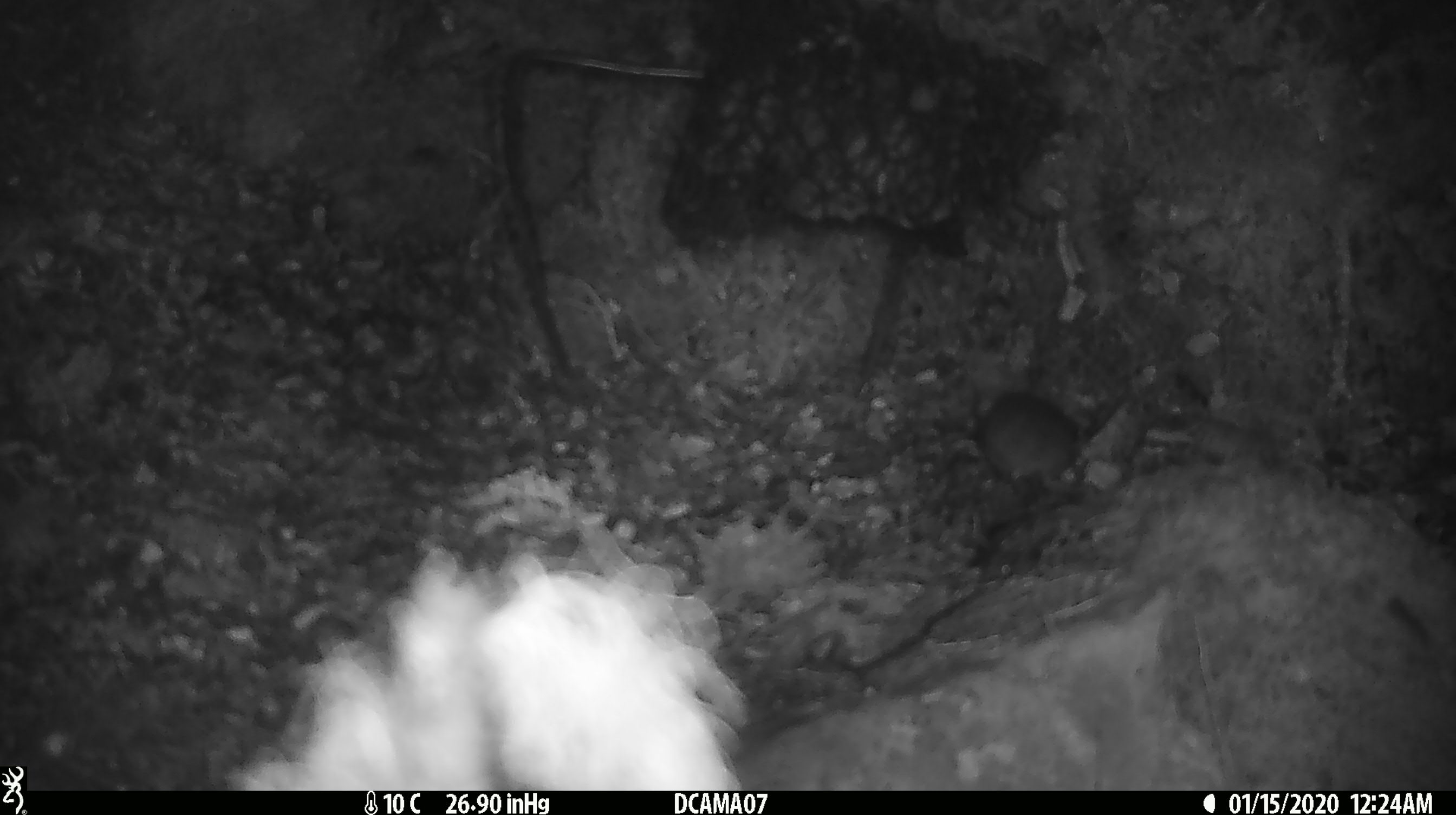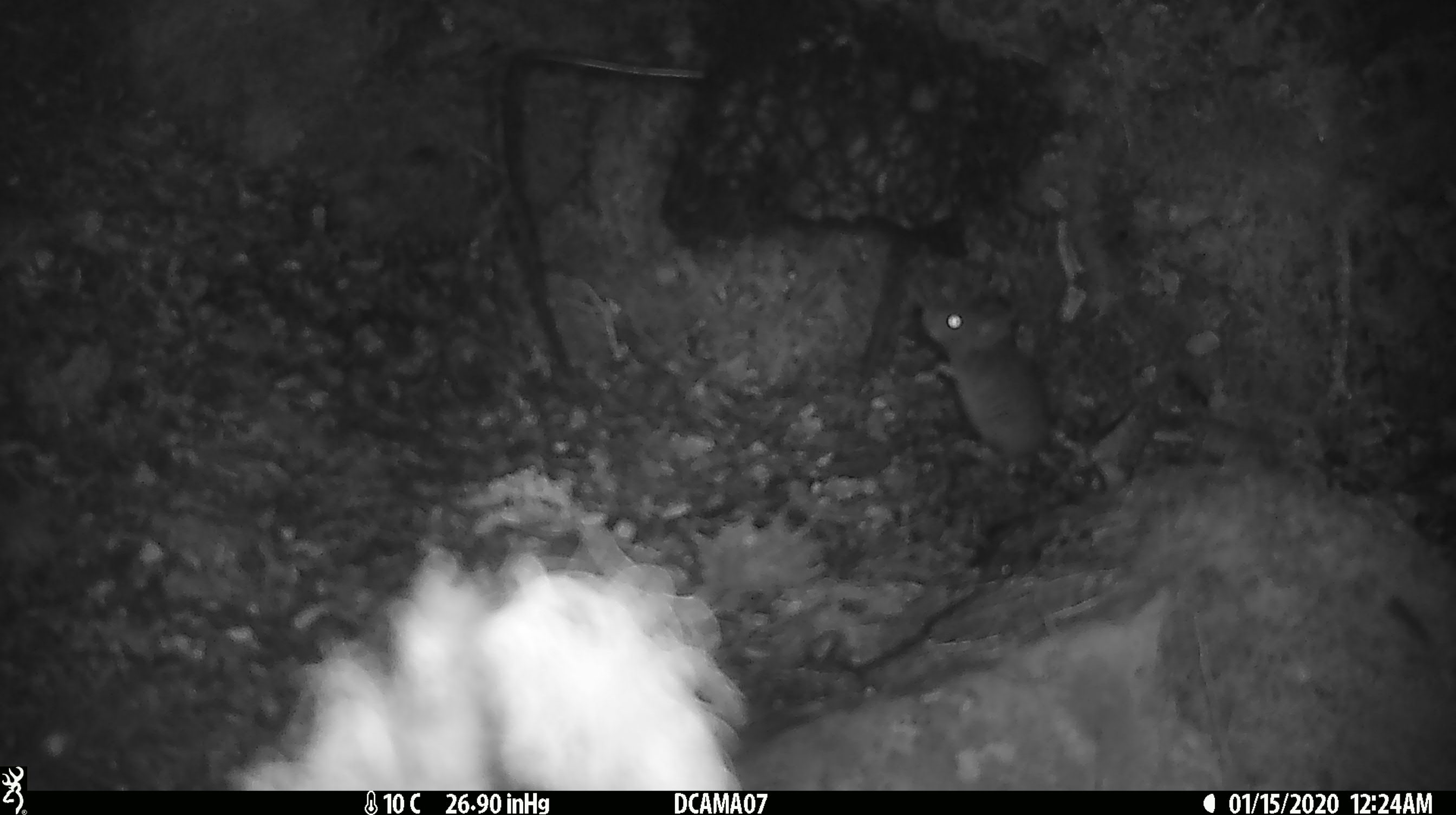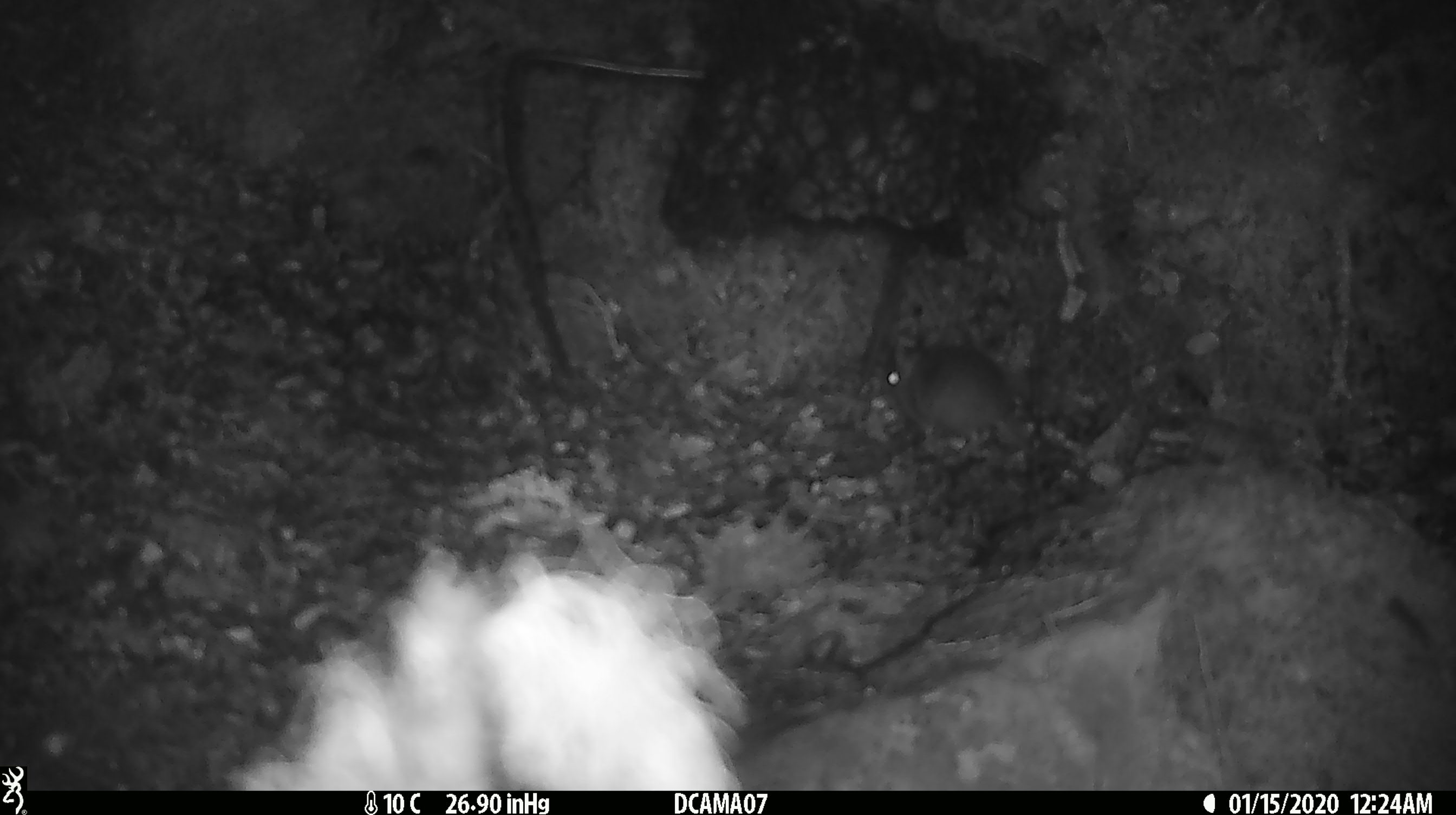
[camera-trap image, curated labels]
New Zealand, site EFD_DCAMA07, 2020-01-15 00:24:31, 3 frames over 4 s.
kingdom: Animalia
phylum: Chordata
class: Mammalia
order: Rodentia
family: Muridae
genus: Mus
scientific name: Mus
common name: mouse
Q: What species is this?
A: Mouse (Mus).